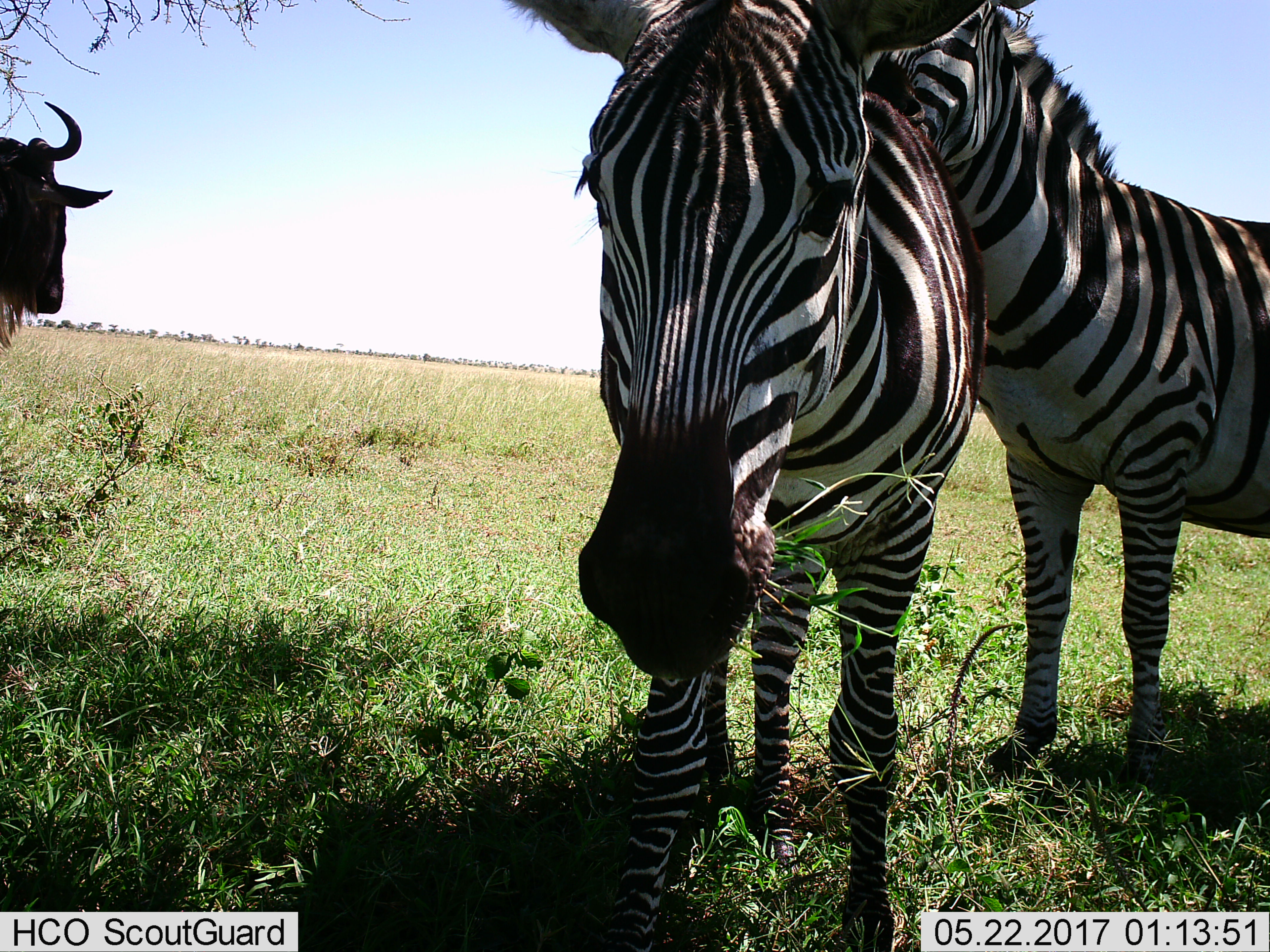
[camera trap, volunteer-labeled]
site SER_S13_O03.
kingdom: Animalia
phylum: Chordata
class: Mammalia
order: Artiodactyla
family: Bovidae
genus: Connochaetes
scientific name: Connochaetes taurinus taurinus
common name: blue wildebeest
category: wildebeestblue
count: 1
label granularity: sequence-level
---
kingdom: Animalia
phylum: Chordata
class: Mammalia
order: Perissodactyla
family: Equidae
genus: Equus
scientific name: Equus quagga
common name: plains zebra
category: zebraplains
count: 2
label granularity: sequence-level